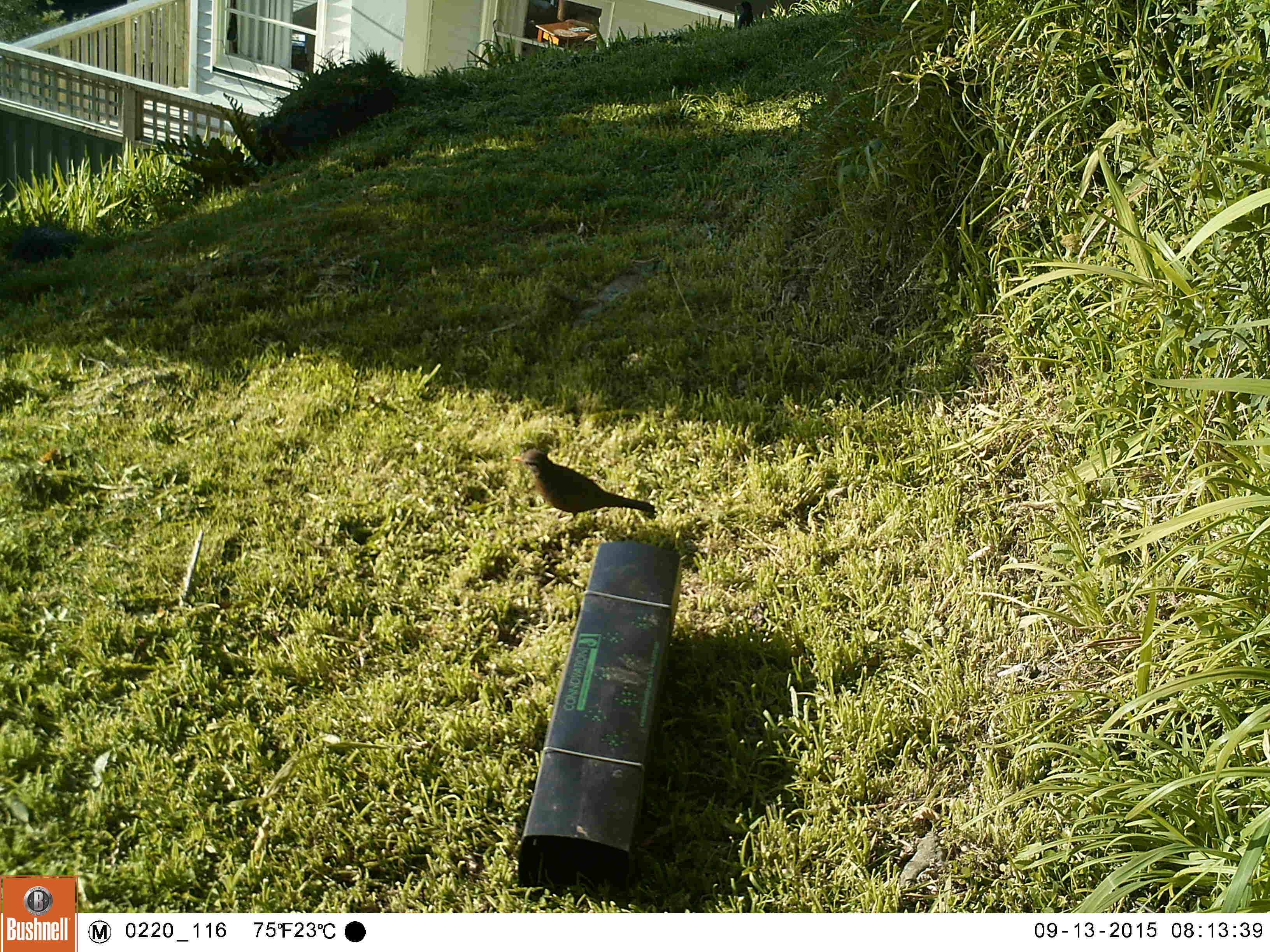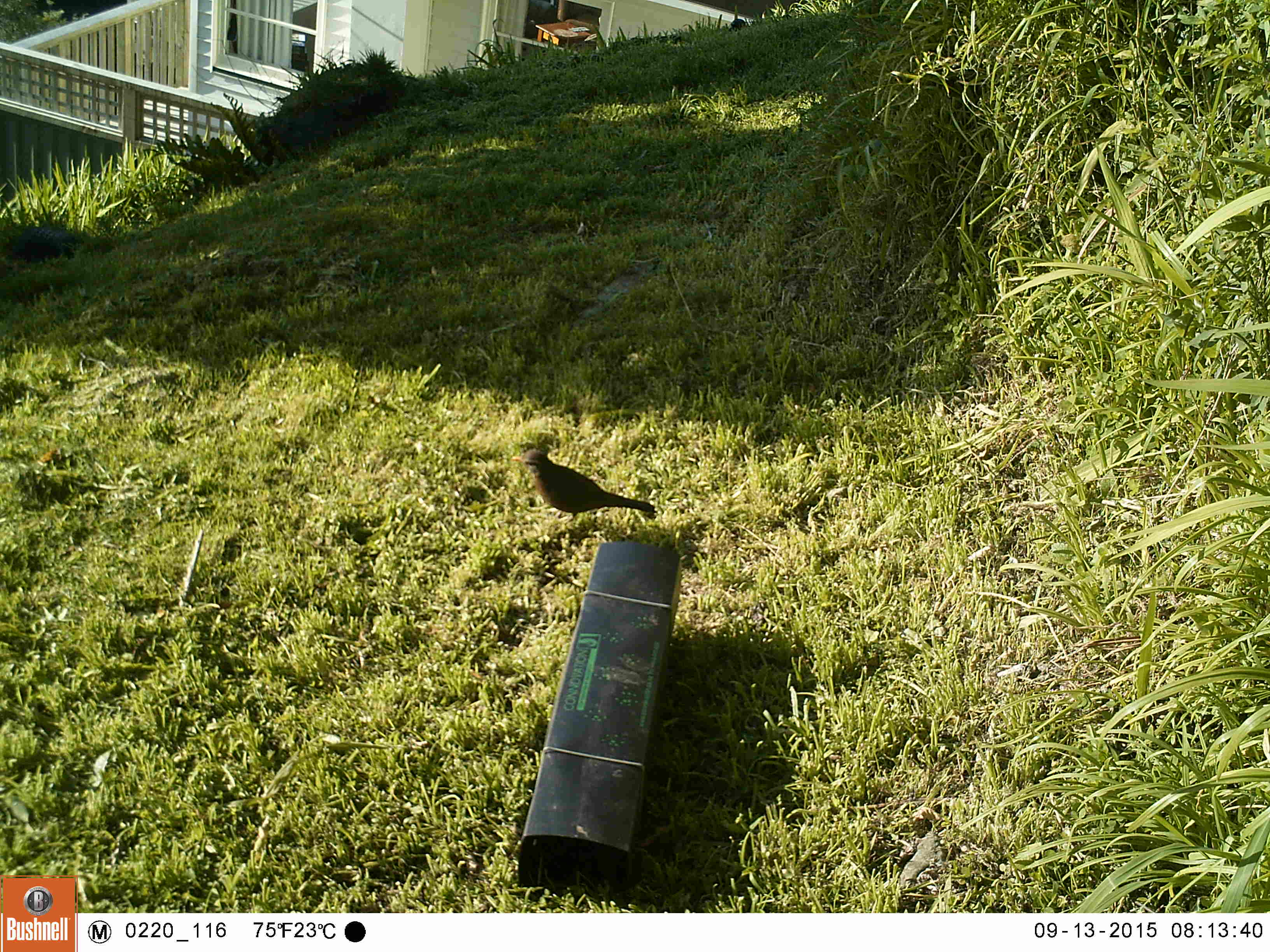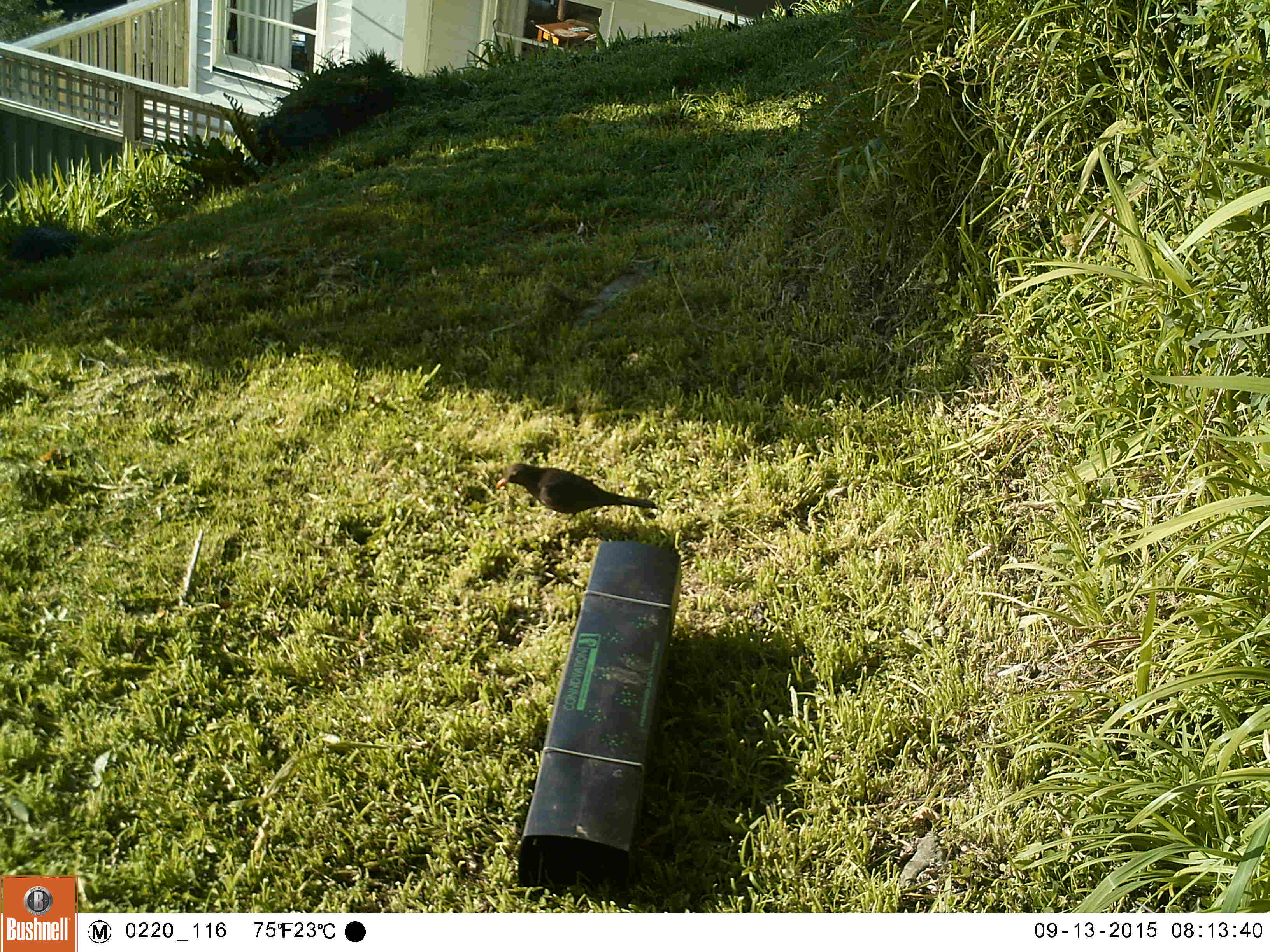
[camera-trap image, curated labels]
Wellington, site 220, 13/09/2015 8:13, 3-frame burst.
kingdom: Animalia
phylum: Chordata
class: Aves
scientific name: Aves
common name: bird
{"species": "bird (Aves)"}